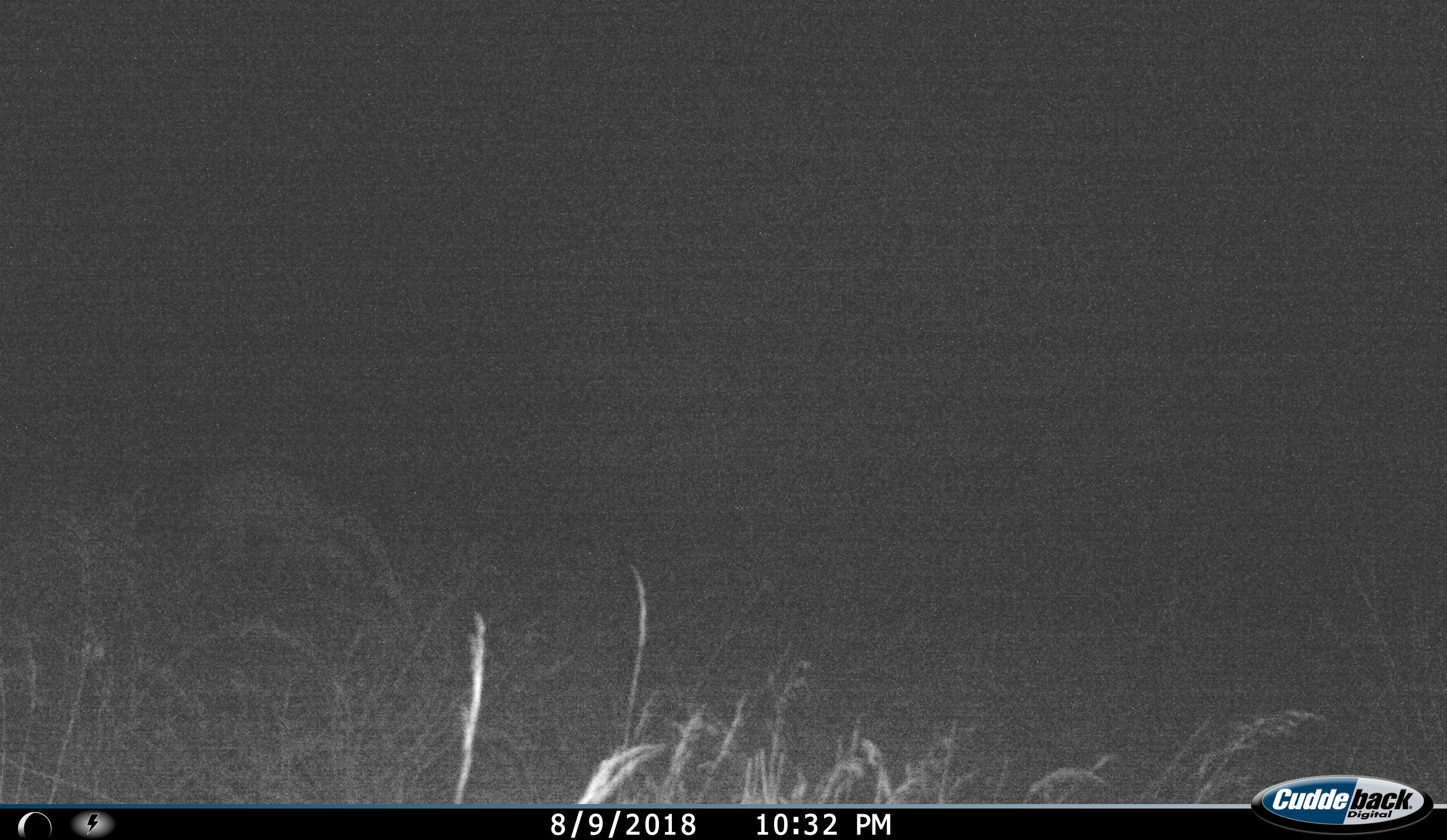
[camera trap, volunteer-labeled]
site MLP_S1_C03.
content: unidentified animal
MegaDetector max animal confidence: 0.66